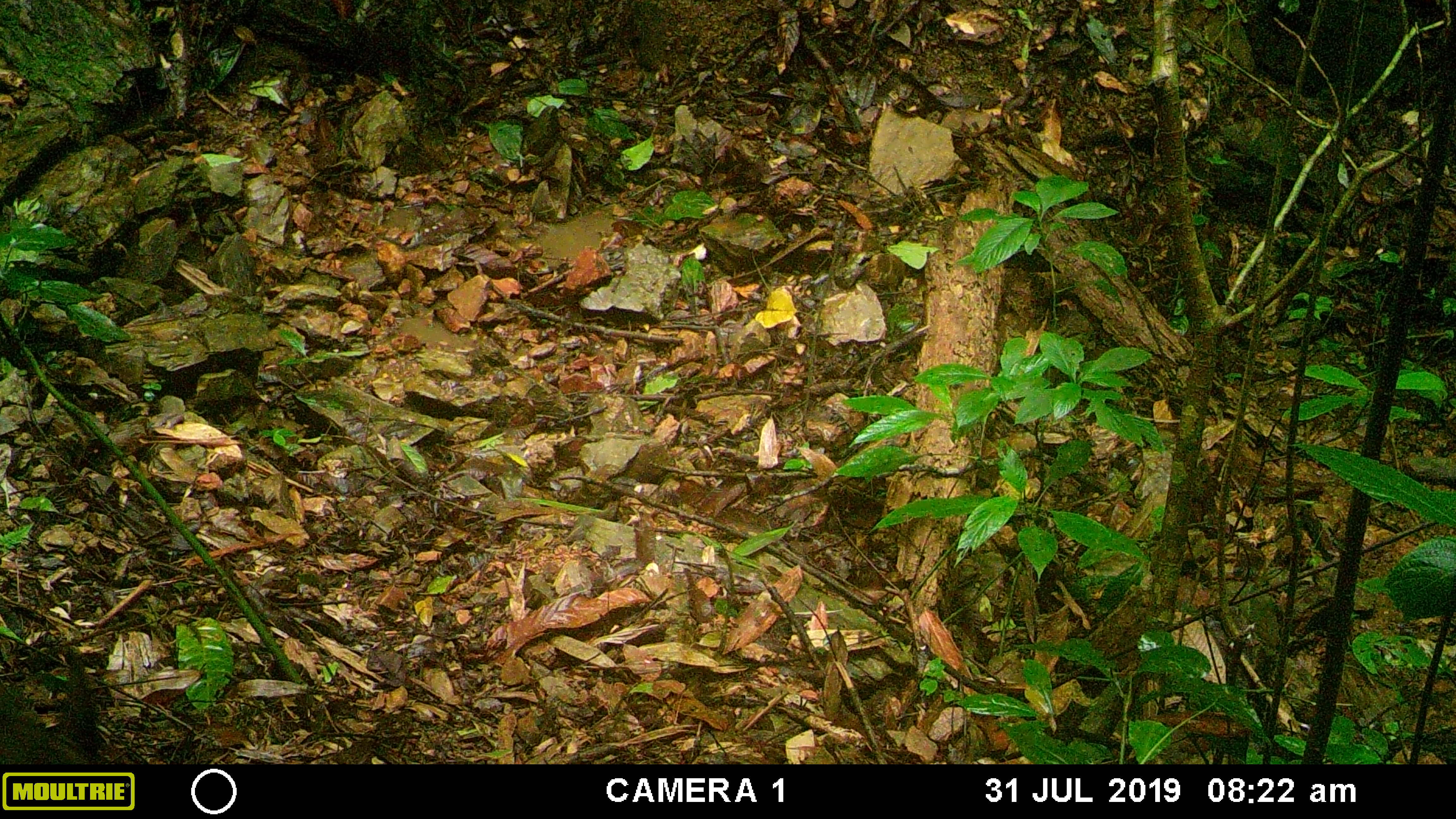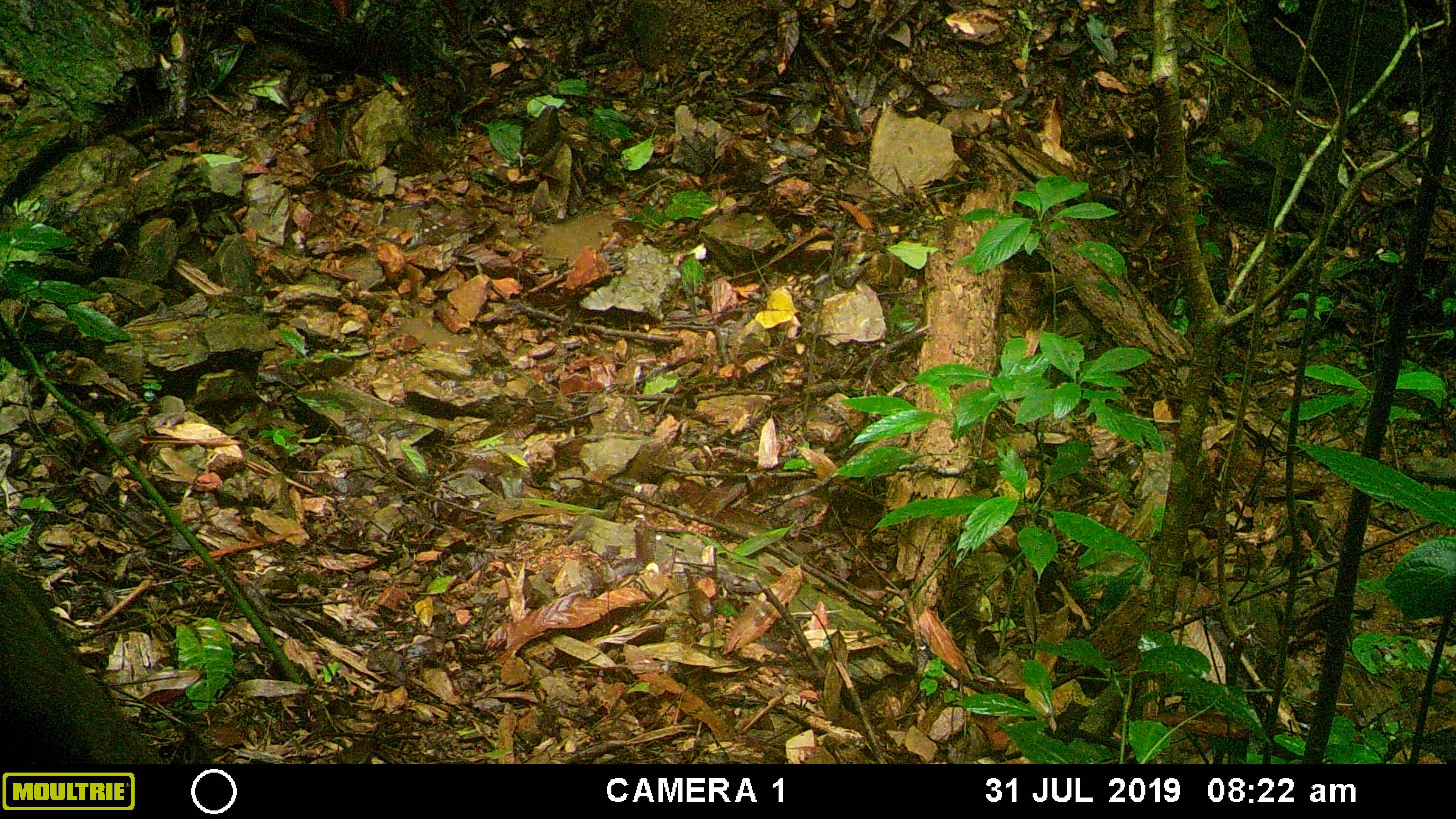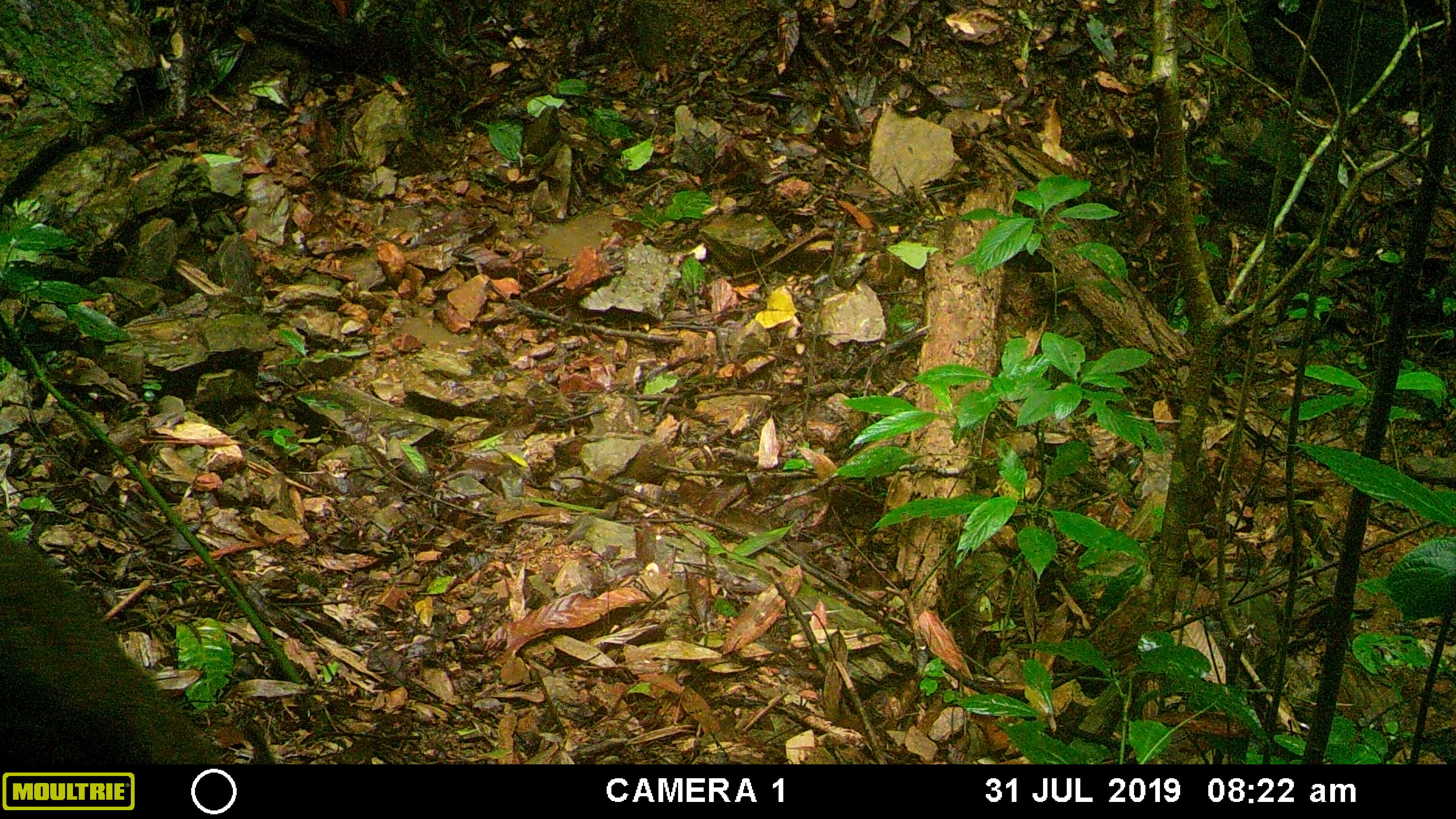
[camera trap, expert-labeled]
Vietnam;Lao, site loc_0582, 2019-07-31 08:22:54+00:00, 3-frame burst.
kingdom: Animalia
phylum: Chordata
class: Mammalia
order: Artiodactyla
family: Suidae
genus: Sus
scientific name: Sus scrofa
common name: eurasian wild pig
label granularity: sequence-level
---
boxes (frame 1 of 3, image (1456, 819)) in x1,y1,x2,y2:
eurasian wild pig: 0,649,113,764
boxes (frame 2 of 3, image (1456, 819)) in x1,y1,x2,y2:
eurasian wild pig: 0,554,212,764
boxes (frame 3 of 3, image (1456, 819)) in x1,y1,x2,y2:
eurasian wild pig: 0,527,273,765